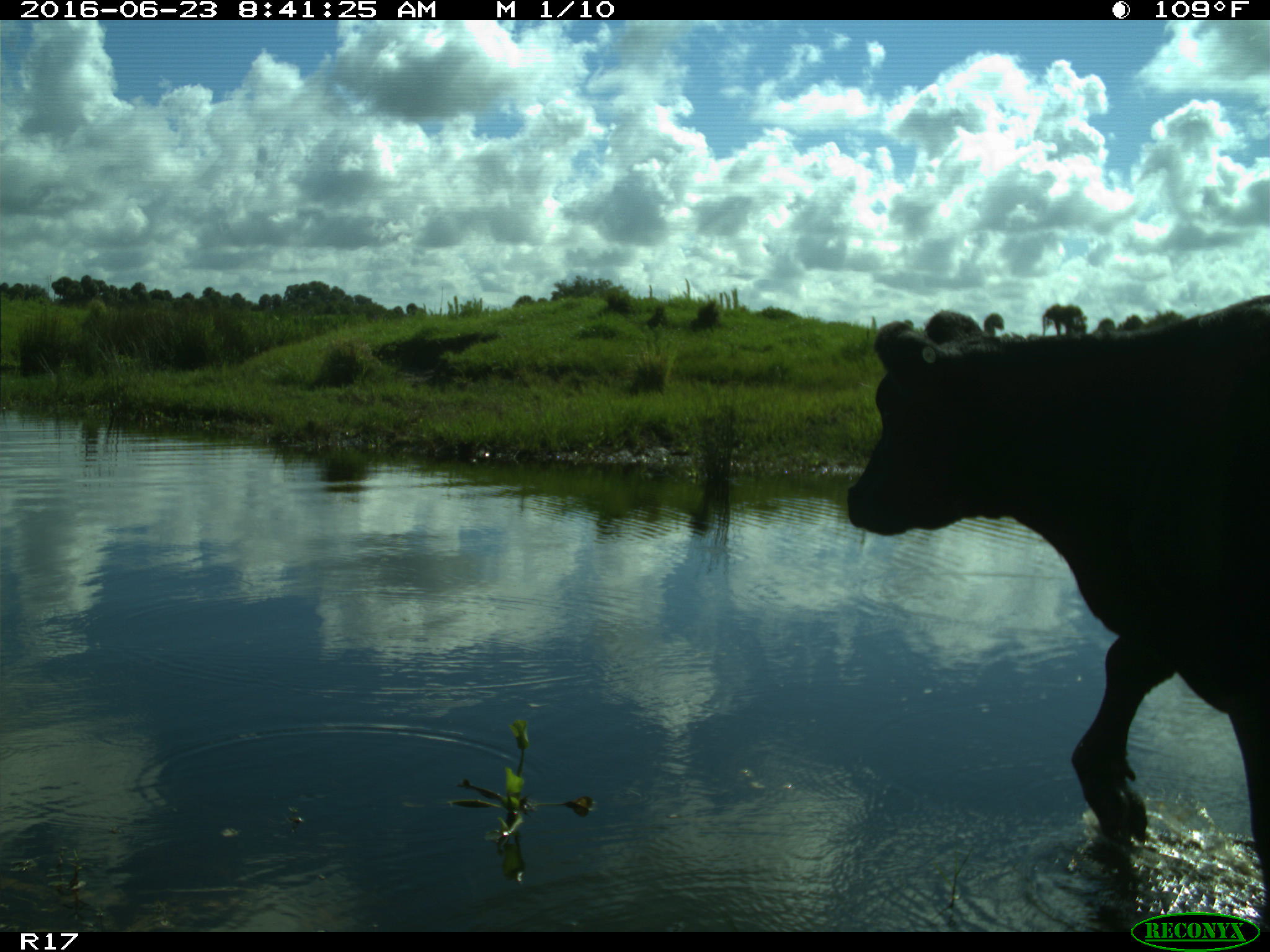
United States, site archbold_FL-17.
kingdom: Animalia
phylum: Chordata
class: Mammalia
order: Artiodactyla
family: Bovidae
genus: Bos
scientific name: Bos taurus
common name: domestic cow